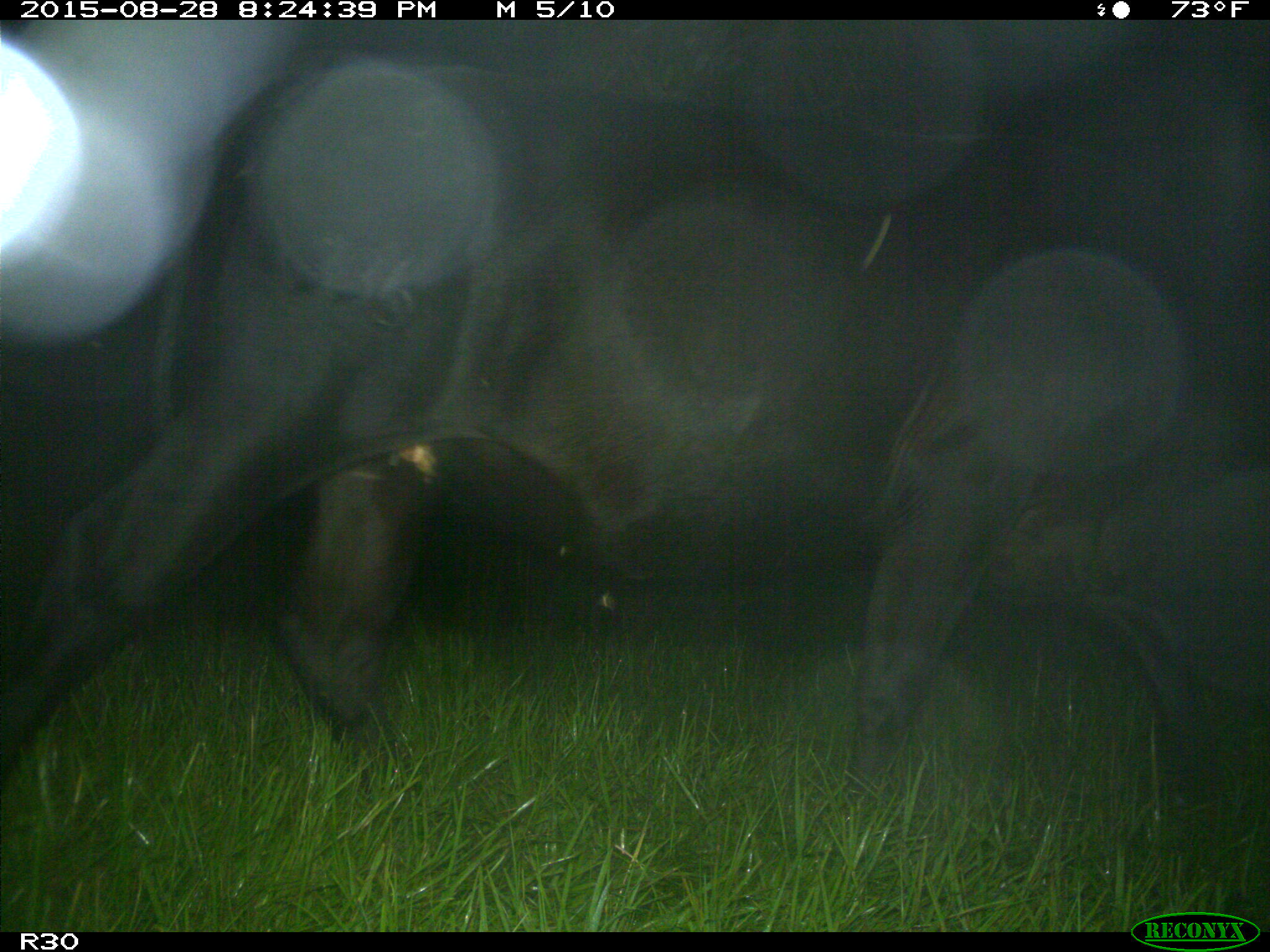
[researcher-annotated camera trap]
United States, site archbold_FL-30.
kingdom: Animalia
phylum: Chordata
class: Mammalia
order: Artiodactyla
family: Bovidae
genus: Bos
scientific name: Bos taurus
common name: domestic cow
Bos taurus (domestic cow).